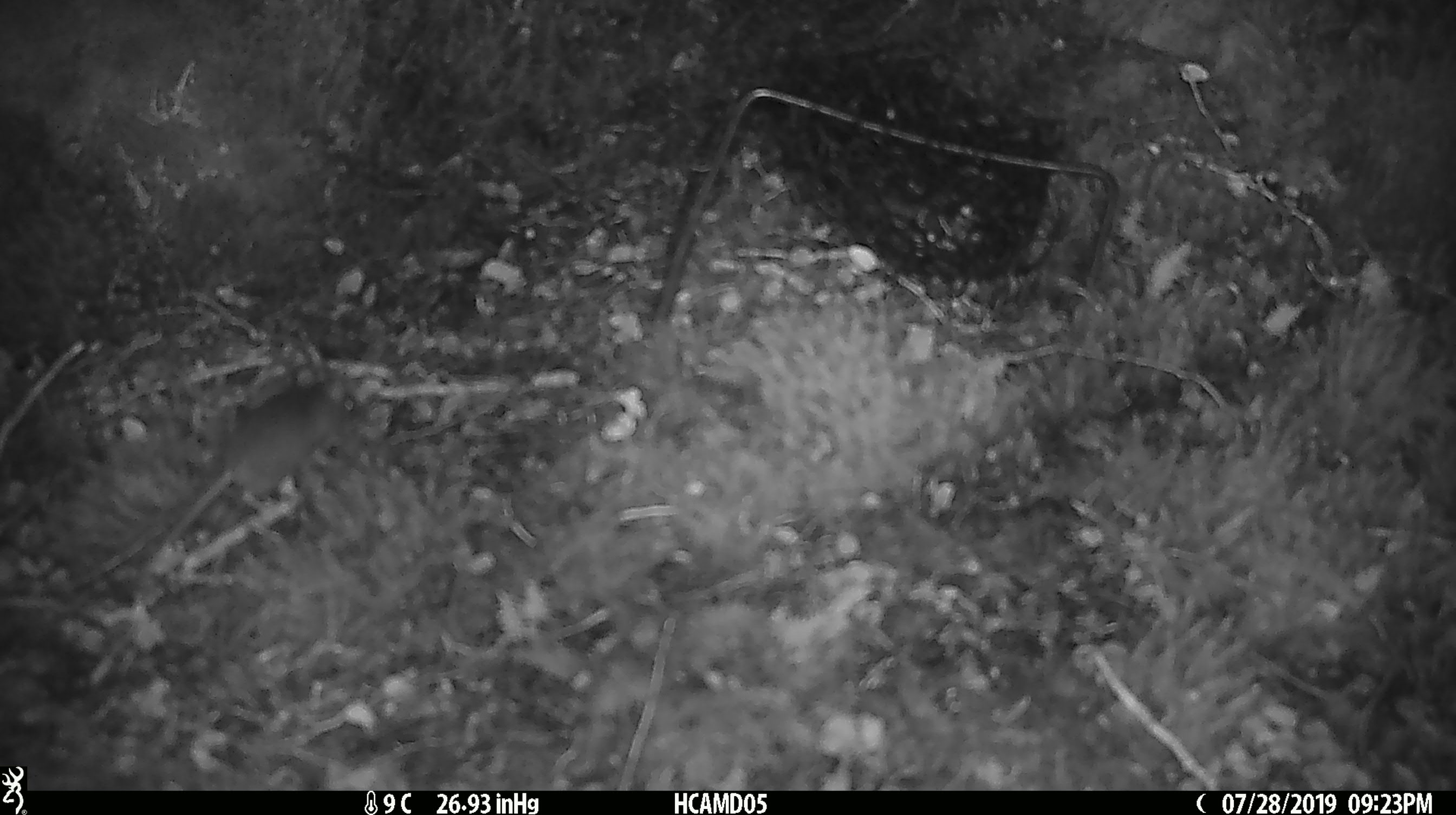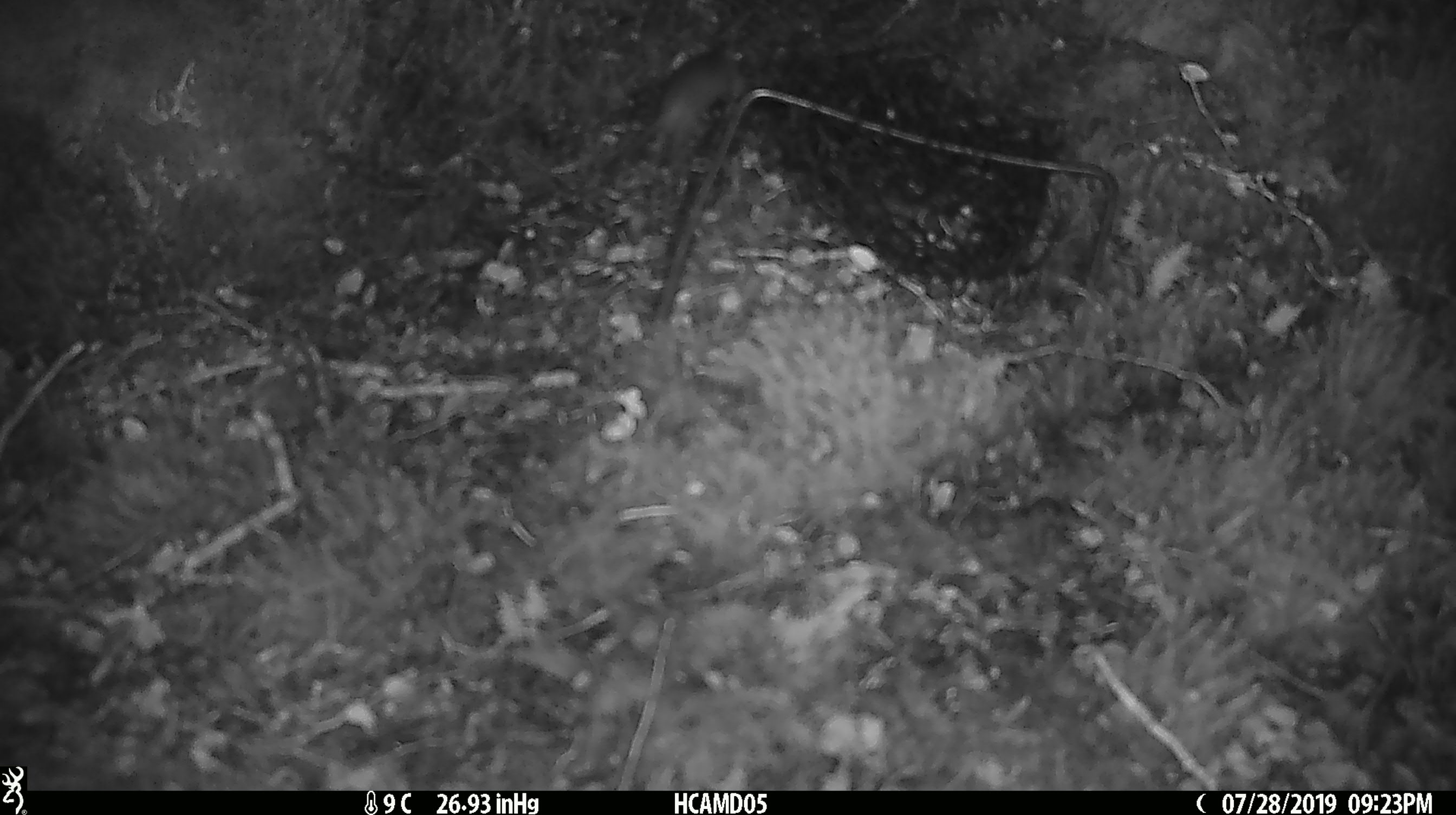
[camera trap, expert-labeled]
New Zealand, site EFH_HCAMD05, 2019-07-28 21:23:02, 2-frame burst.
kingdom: Animalia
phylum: Chordata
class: Mammalia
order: Rodentia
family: Muridae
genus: Mus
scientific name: Mus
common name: mouse